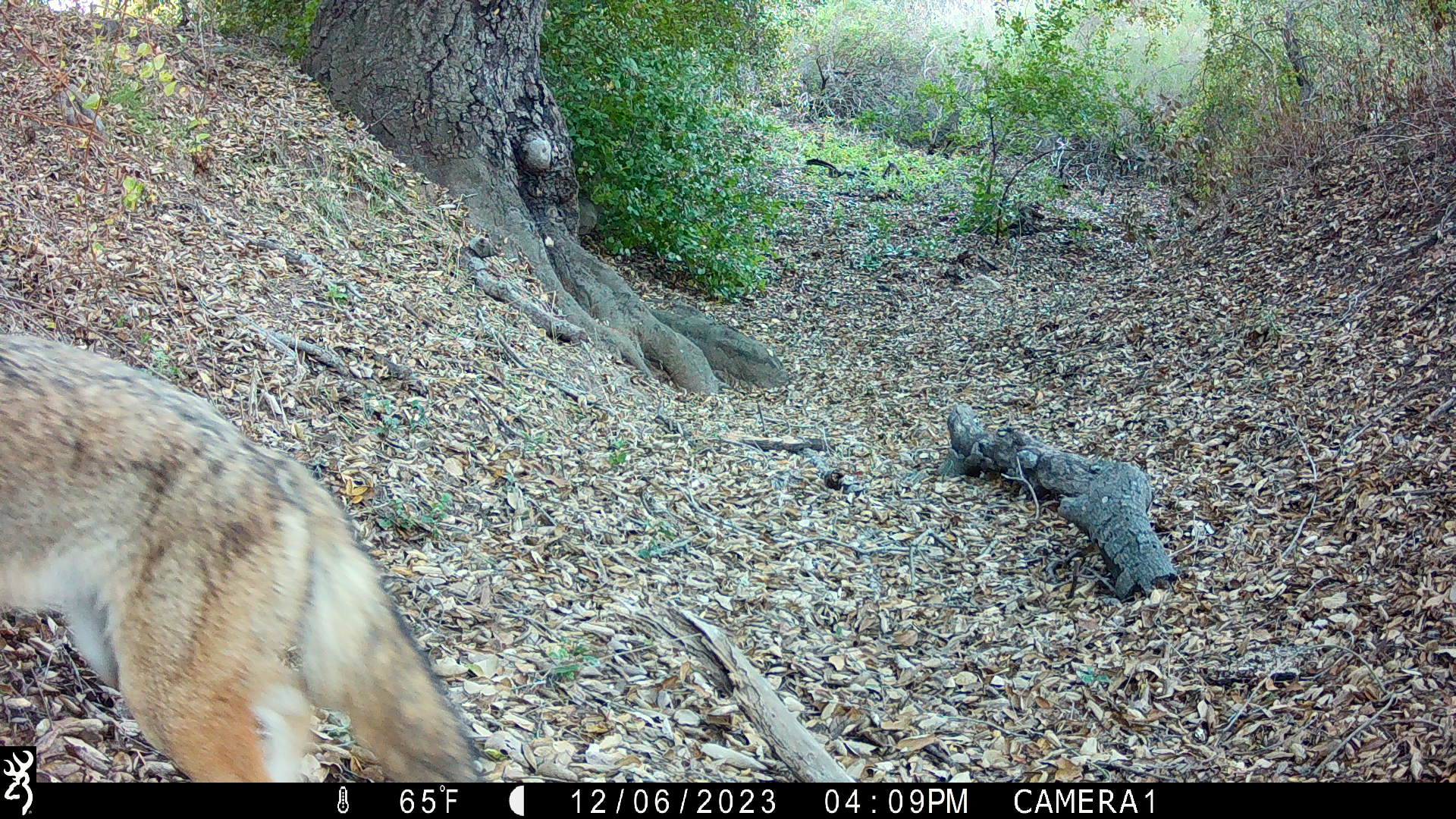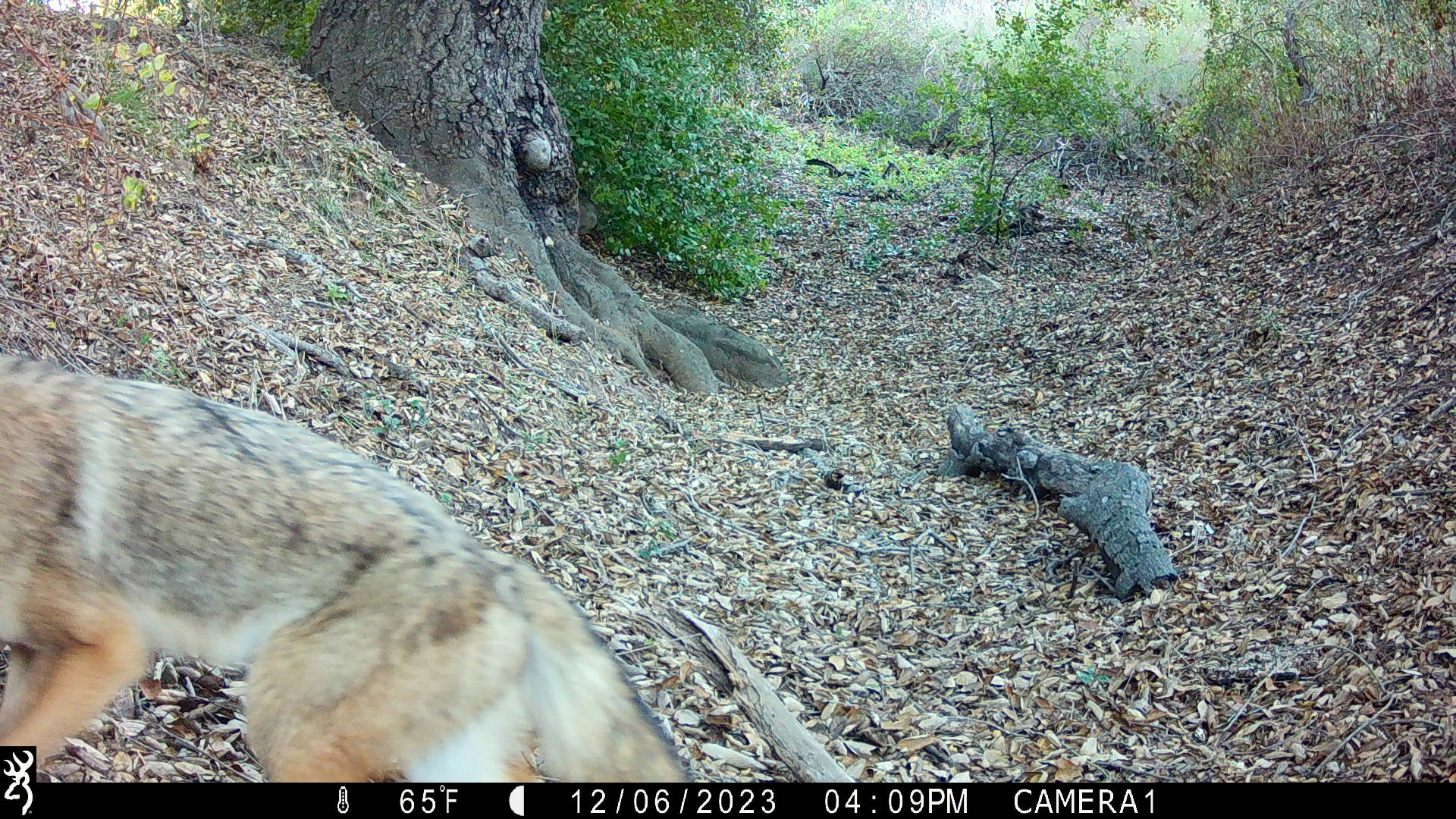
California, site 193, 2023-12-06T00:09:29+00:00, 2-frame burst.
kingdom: Animalia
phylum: Chordata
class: Mammalia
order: Carnivora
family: Canidae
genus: Canis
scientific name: Canis latrans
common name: coyote